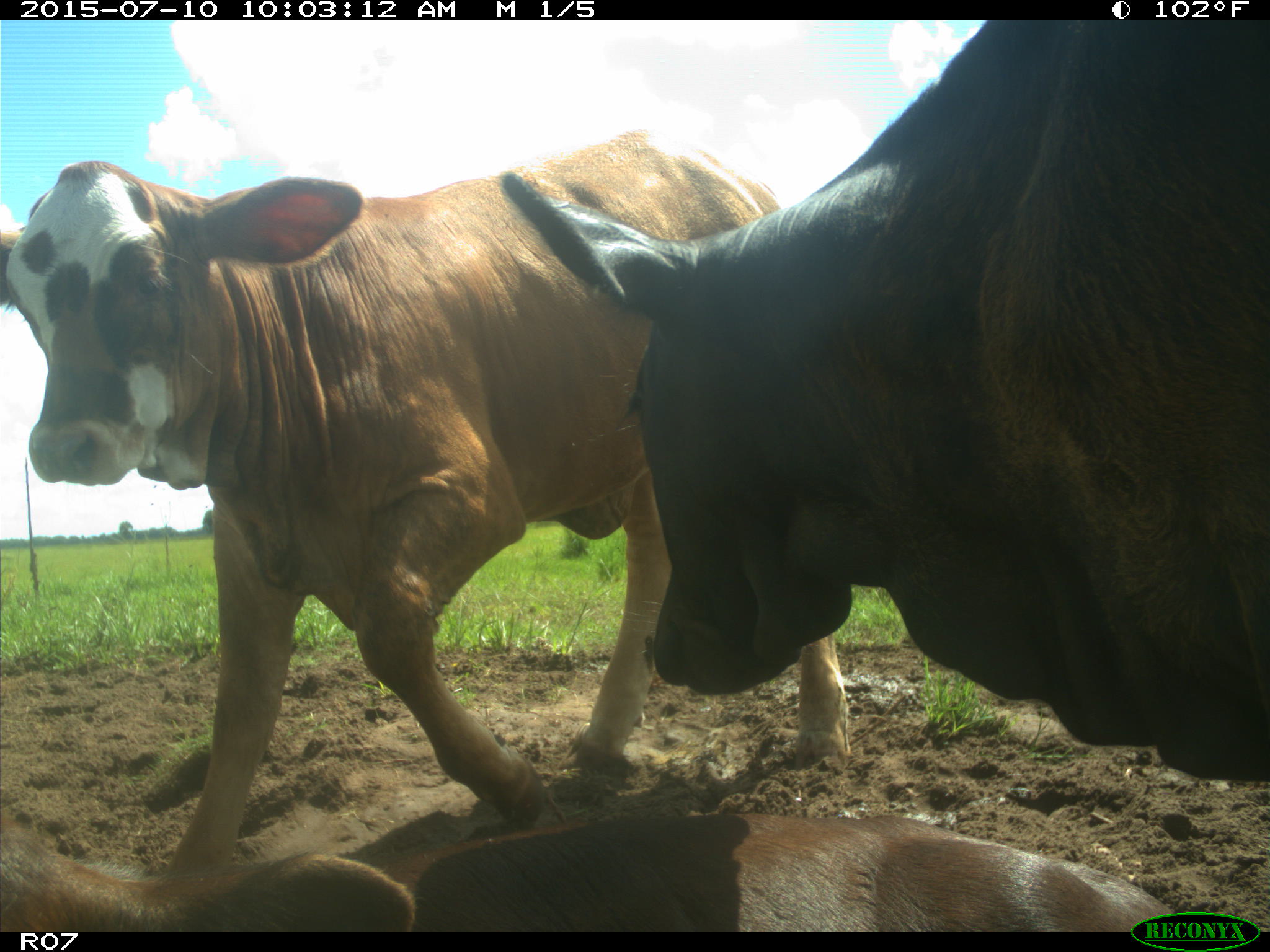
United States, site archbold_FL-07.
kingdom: Animalia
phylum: Chordata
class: Mammalia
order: Artiodactyla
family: Bovidae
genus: Bos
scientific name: Bos taurus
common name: domestic cow